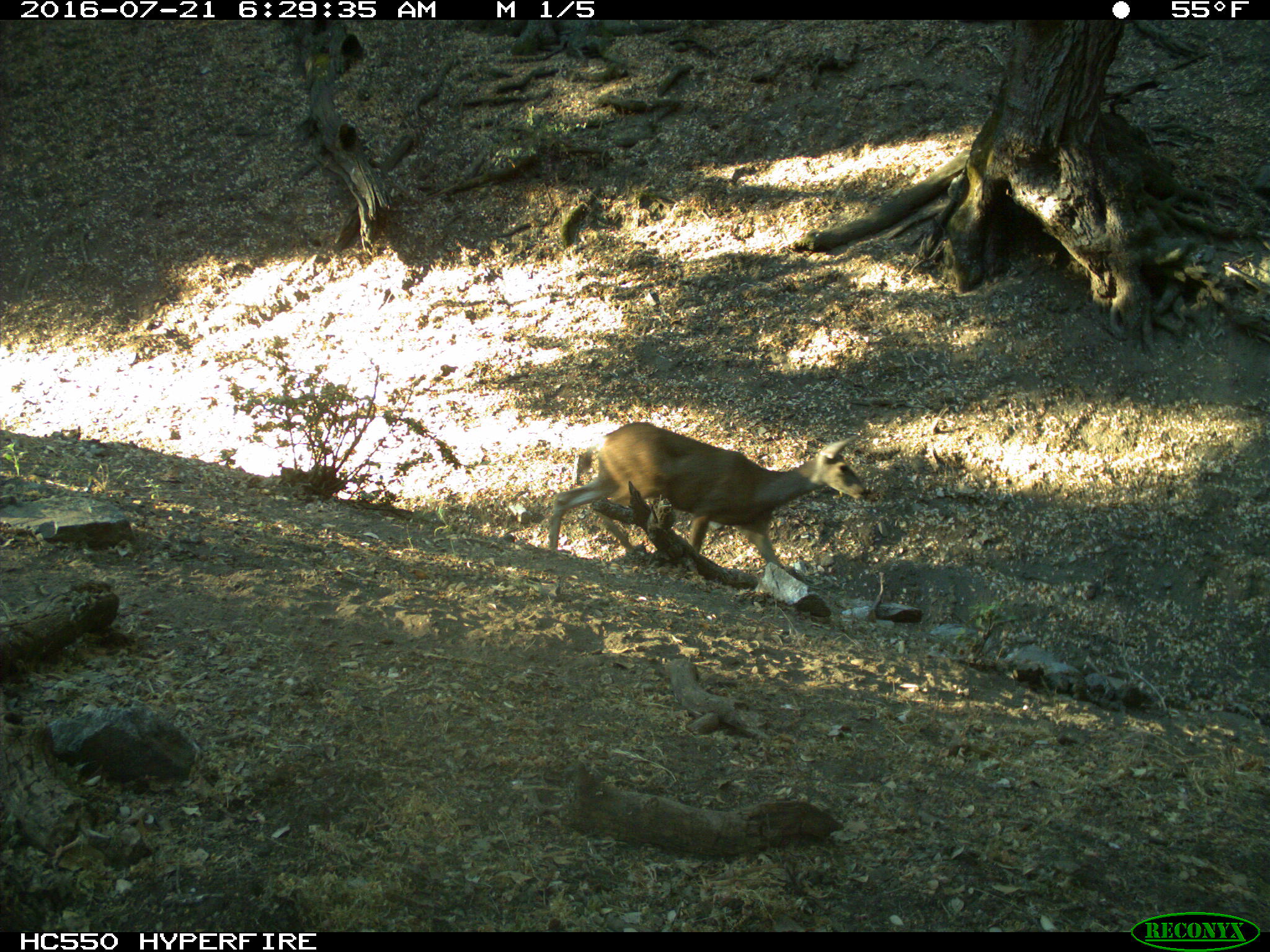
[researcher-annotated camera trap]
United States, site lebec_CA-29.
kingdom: Animalia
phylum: Chordata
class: Mammalia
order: Artiodactyla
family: Cervidae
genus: Odocoileus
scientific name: Odocoileus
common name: deer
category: unidentified deer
Unidentified deer (deer) (Odocoileus).